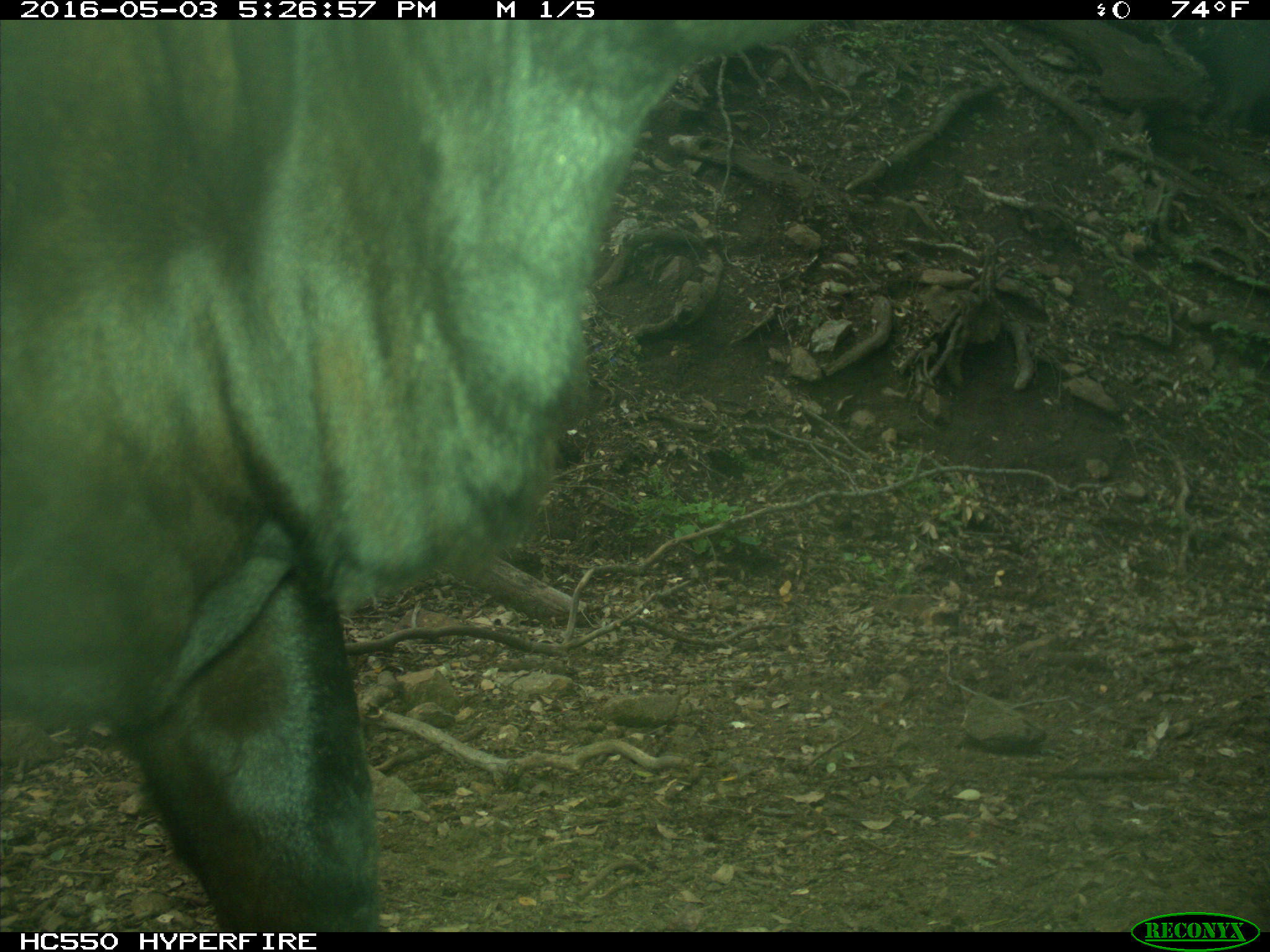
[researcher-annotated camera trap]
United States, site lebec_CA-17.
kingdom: Animalia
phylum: Chordata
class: Mammalia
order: Artiodactyla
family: Bovidae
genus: Bos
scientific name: Bos taurus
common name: domestic cow